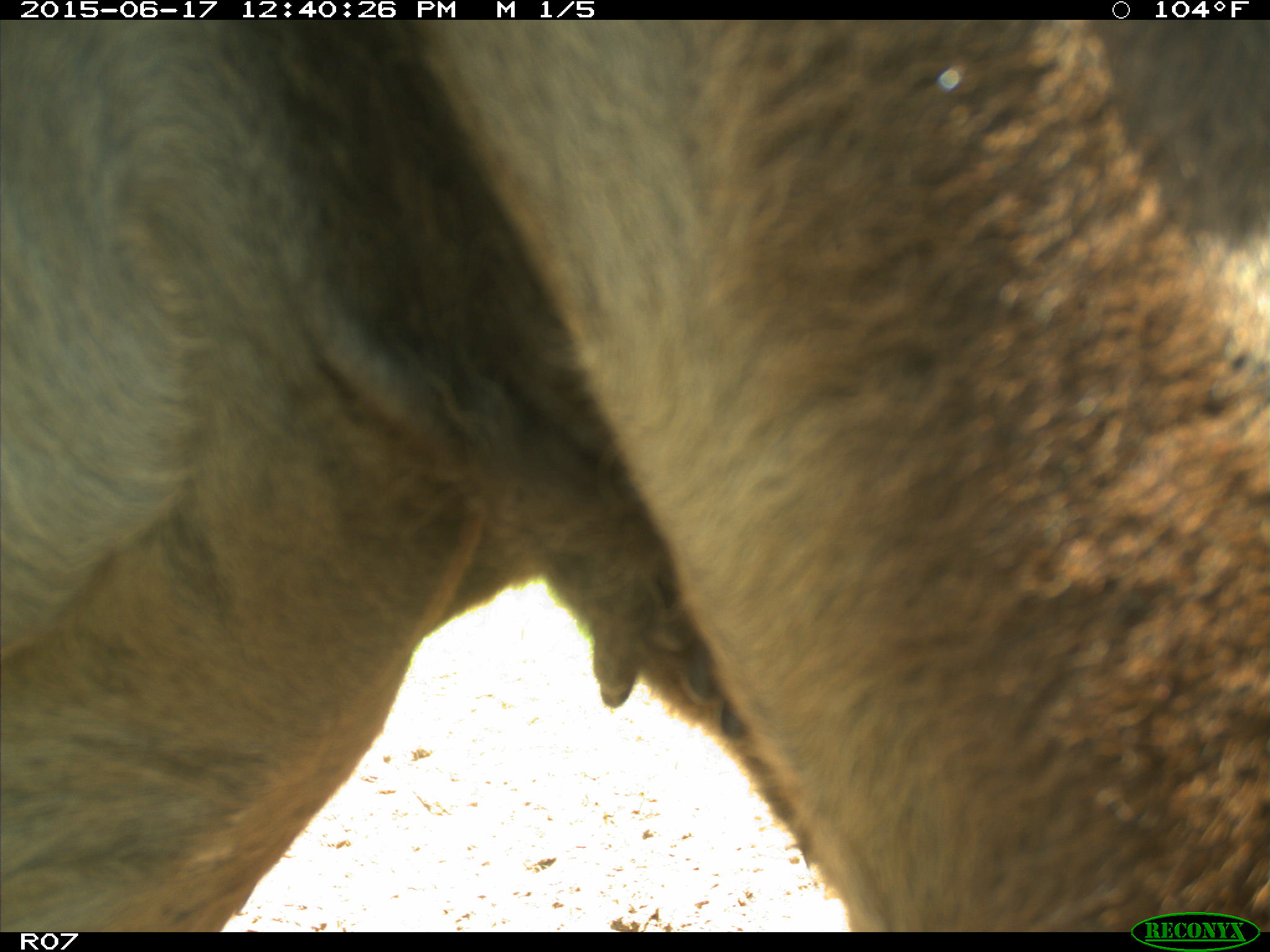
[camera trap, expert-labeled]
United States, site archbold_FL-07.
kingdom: Animalia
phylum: Chordata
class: Mammalia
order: Artiodactyla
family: Bovidae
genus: Bos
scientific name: Bos taurus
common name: domestic cow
Bos taurus (domestic cow).